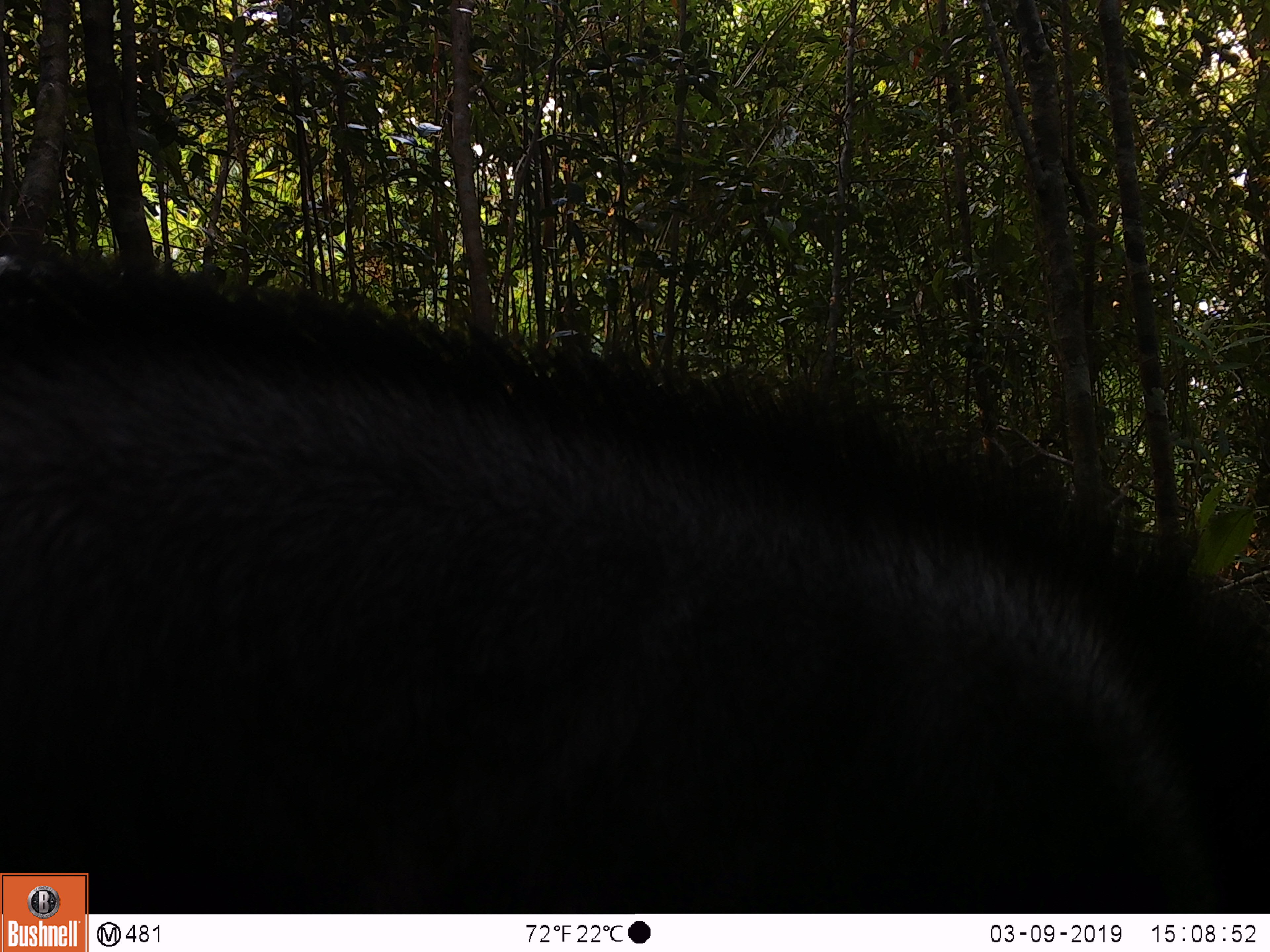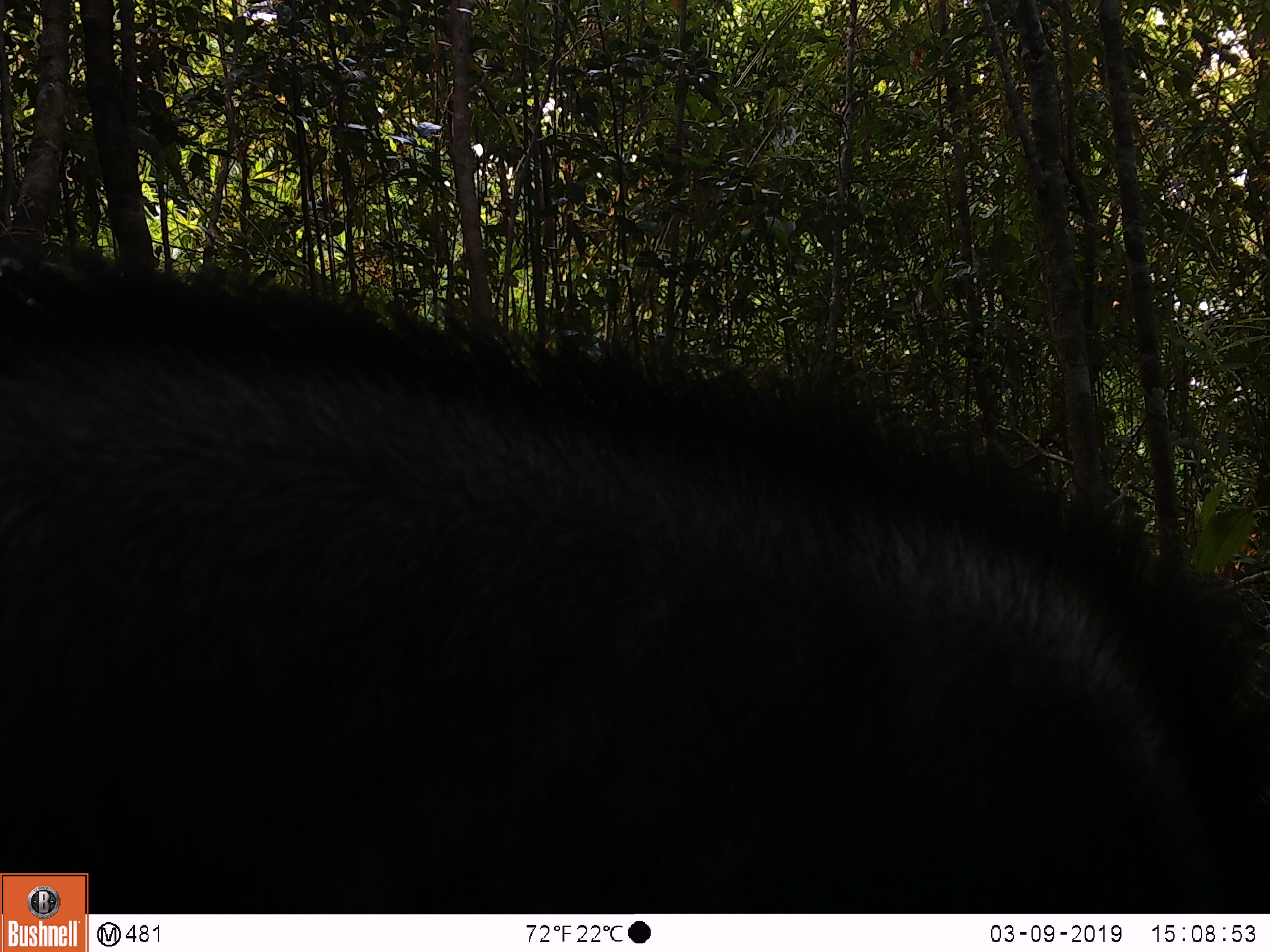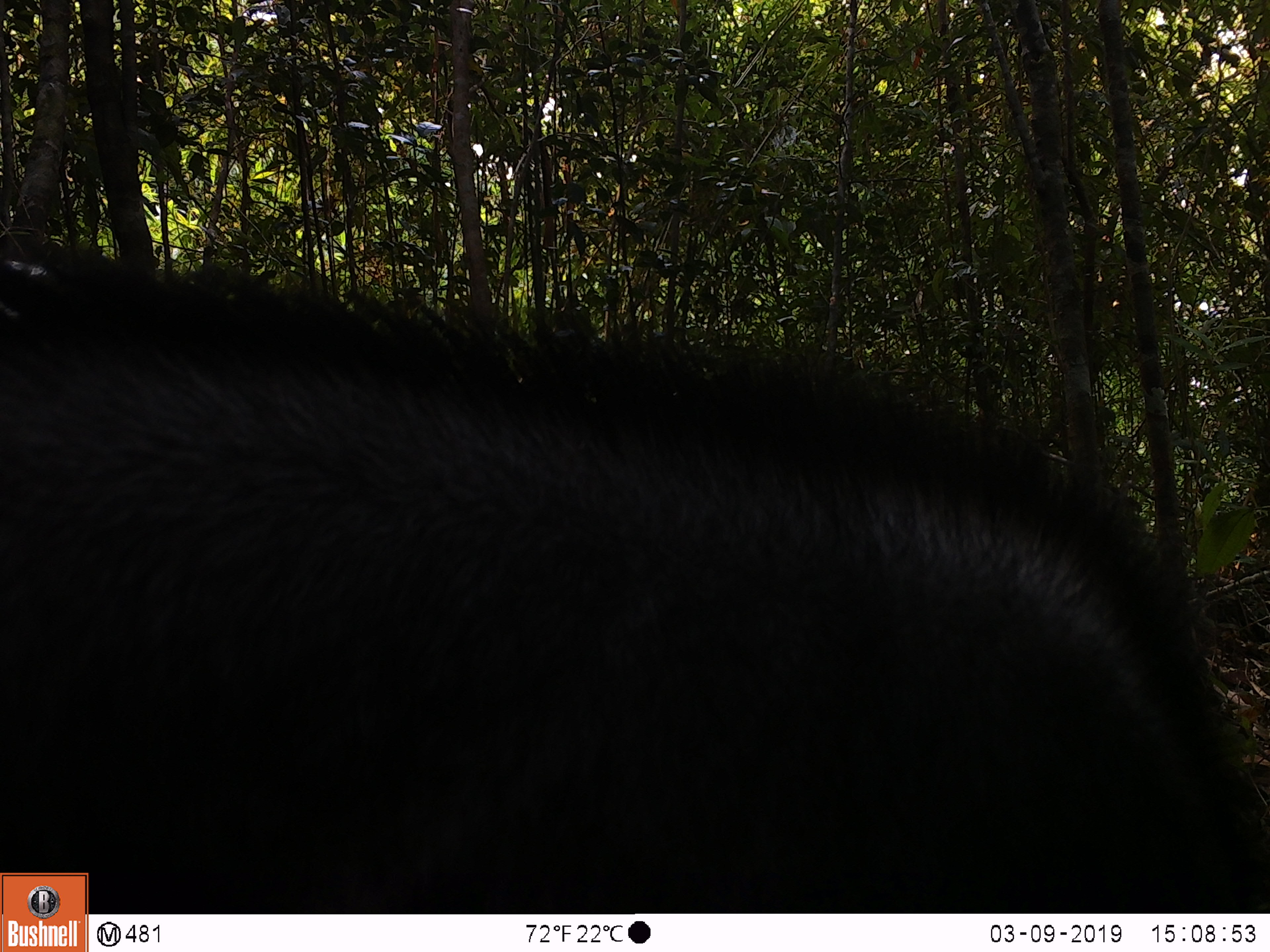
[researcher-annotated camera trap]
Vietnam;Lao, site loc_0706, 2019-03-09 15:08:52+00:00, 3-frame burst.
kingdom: Animalia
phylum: Chordata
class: Mammalia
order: Artiodactyla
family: Bovidae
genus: Capricornis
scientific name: Capricornis sumatraensis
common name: chinese serow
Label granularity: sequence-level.